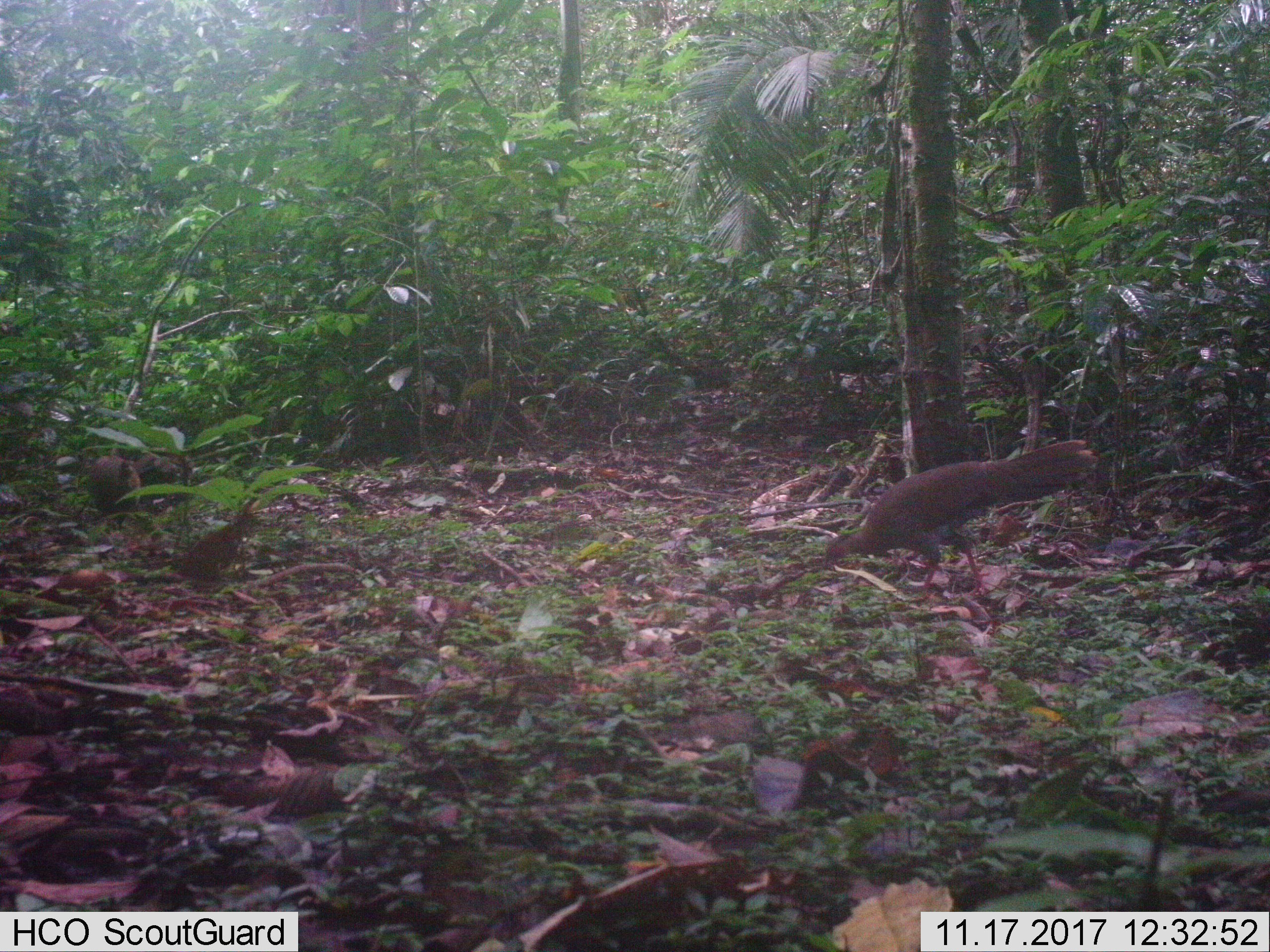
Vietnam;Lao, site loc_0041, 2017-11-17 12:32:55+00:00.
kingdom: Animalia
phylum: Chordata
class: Aves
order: Galliformes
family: Phasianidae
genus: Lophura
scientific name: Lophura nycthemera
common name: silver pheasant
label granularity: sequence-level